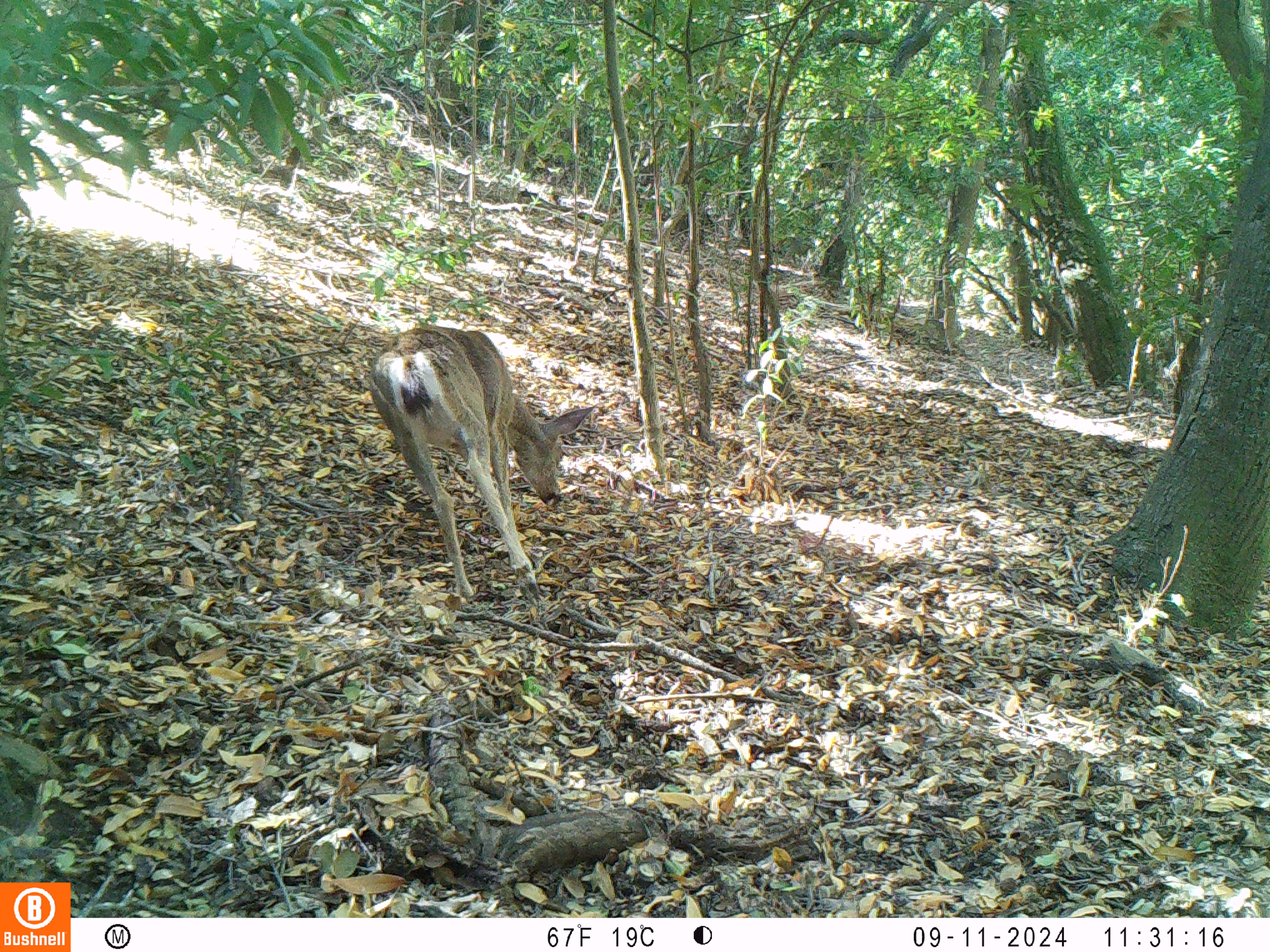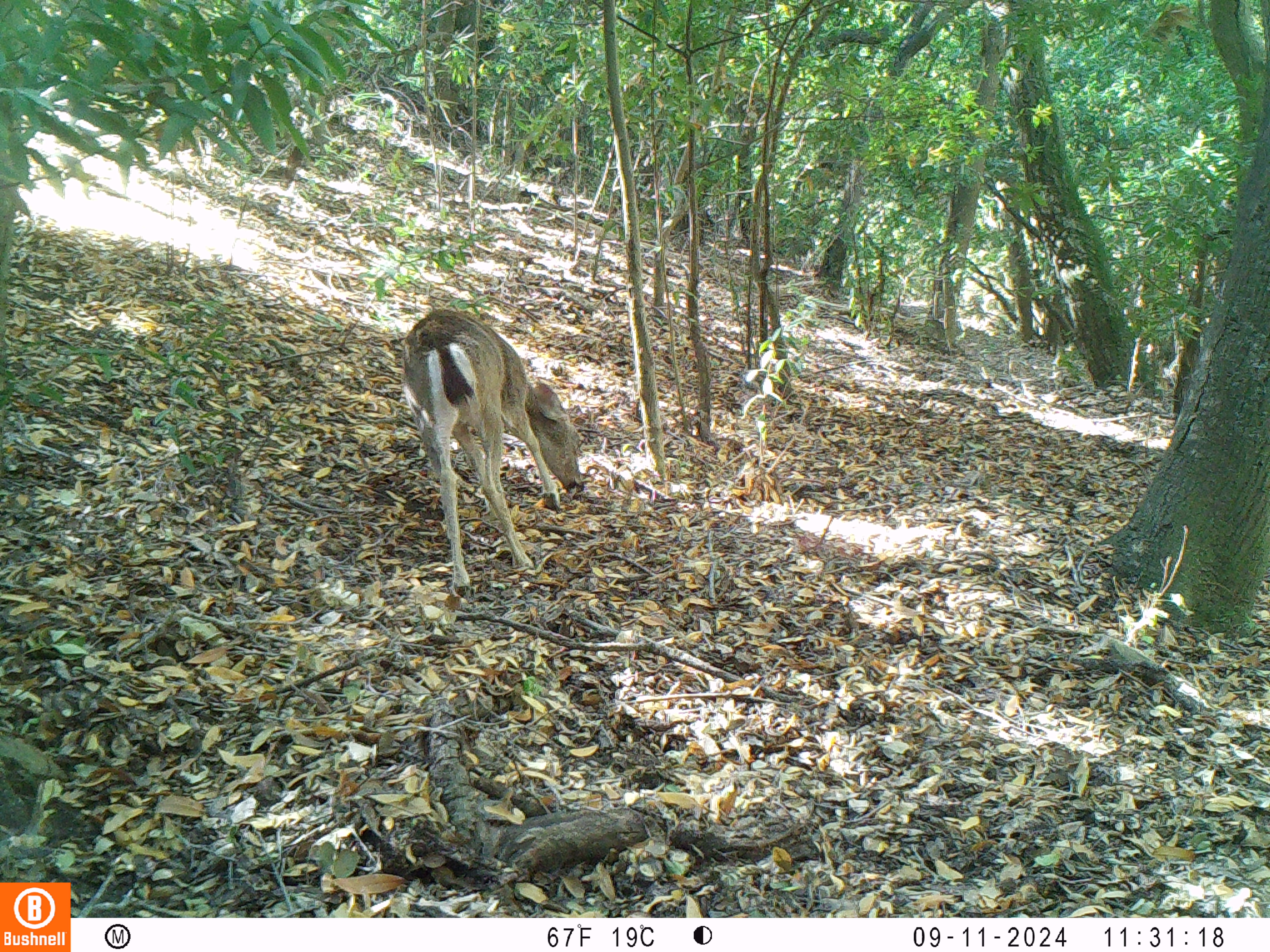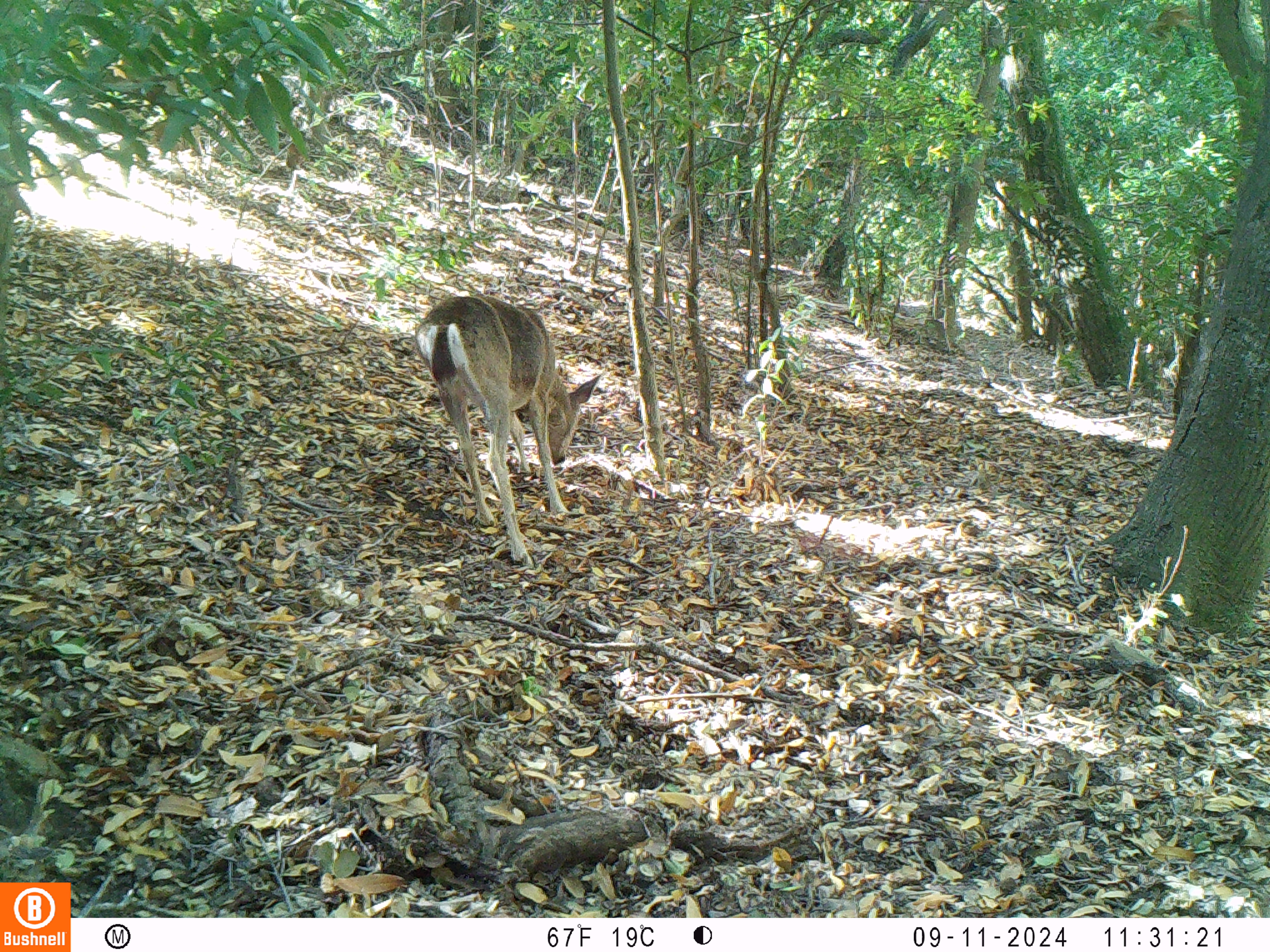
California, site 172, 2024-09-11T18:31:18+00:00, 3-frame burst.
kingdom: Animalia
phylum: Chordata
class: Mammalia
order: Artiodactyla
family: Cervidae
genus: Odocoileus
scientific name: Odocoileus hemionus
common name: mule deer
Mule deer (Odocoileus hemionus).